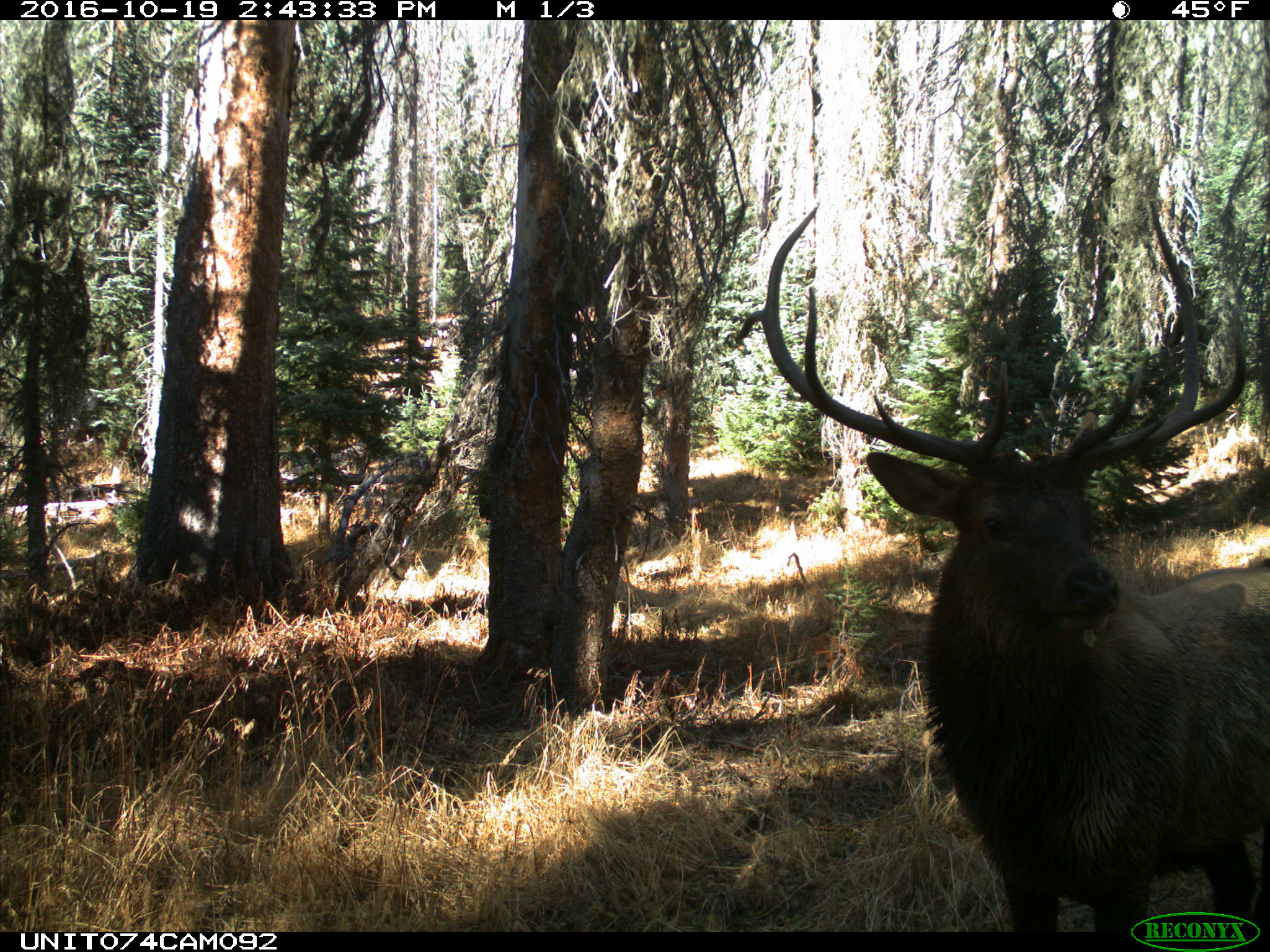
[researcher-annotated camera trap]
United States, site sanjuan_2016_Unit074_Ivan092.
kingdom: Animalia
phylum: Chordata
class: Mammalia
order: Artiodactyla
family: Cervidae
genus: Cervus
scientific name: Cervus elaphus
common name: red deer